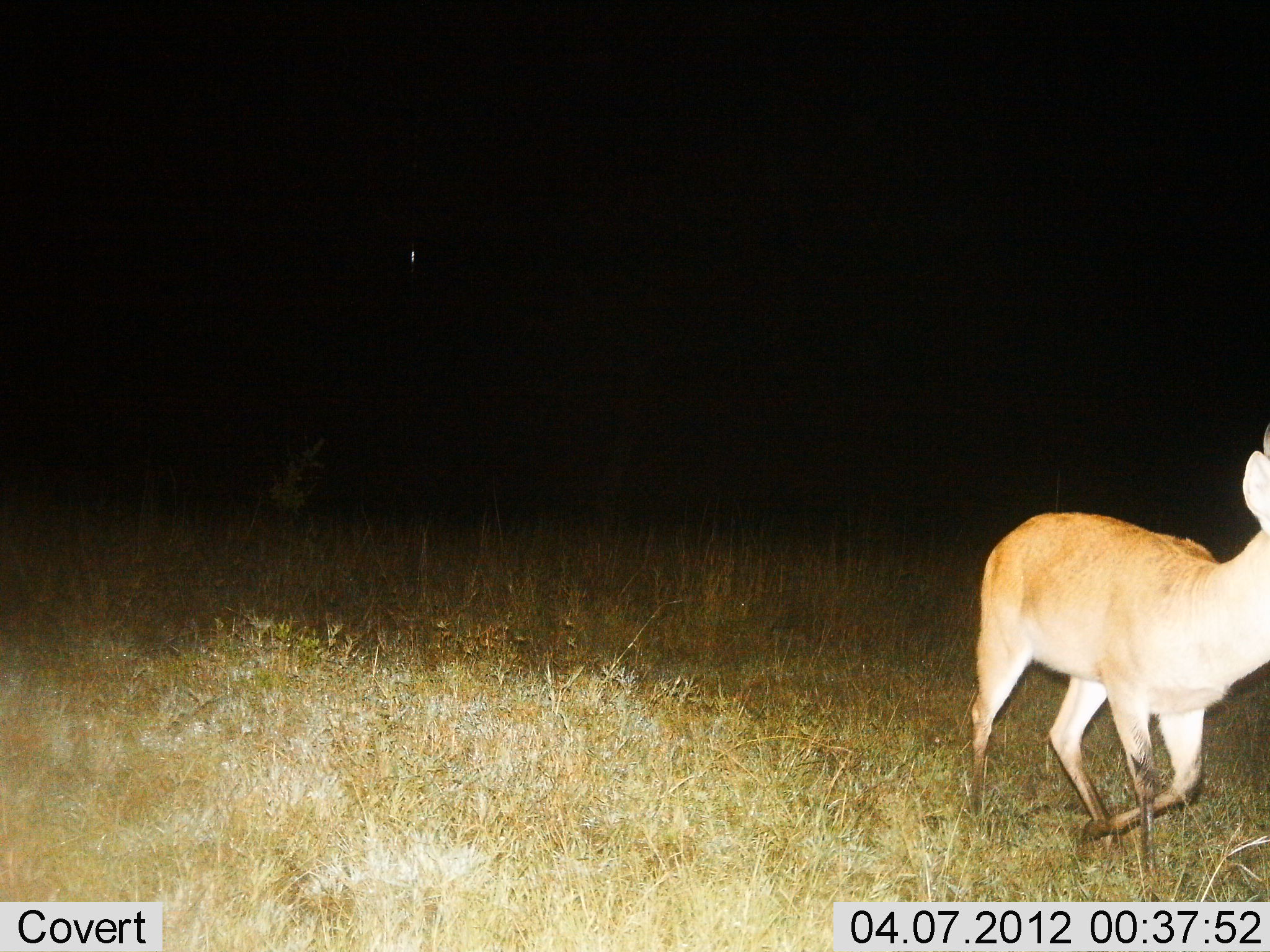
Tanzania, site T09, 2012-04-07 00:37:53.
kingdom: Animalia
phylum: Chordata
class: Mammalia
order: Artiodactyla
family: Bovidae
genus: Redunca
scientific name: Redunca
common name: reedbuck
Reedbuck (Redunca), count 1. Behavior (volunteer vote fractions): standing 6%, resting 0%, moving 94%, interacting 0%. Young present (vote fraction): 0%. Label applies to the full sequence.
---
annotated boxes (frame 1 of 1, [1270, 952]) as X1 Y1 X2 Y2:
animal: 967 426 1270 902